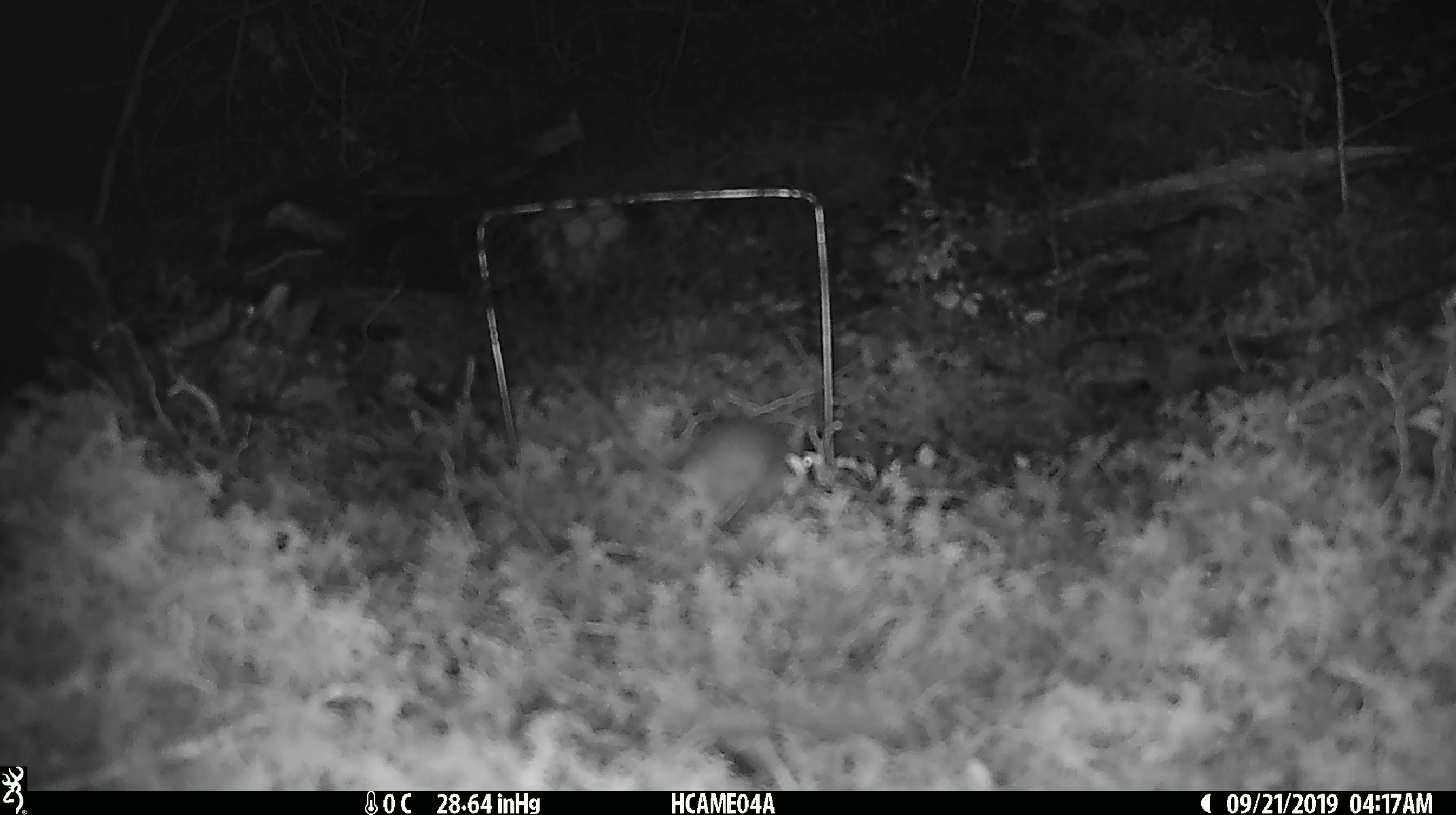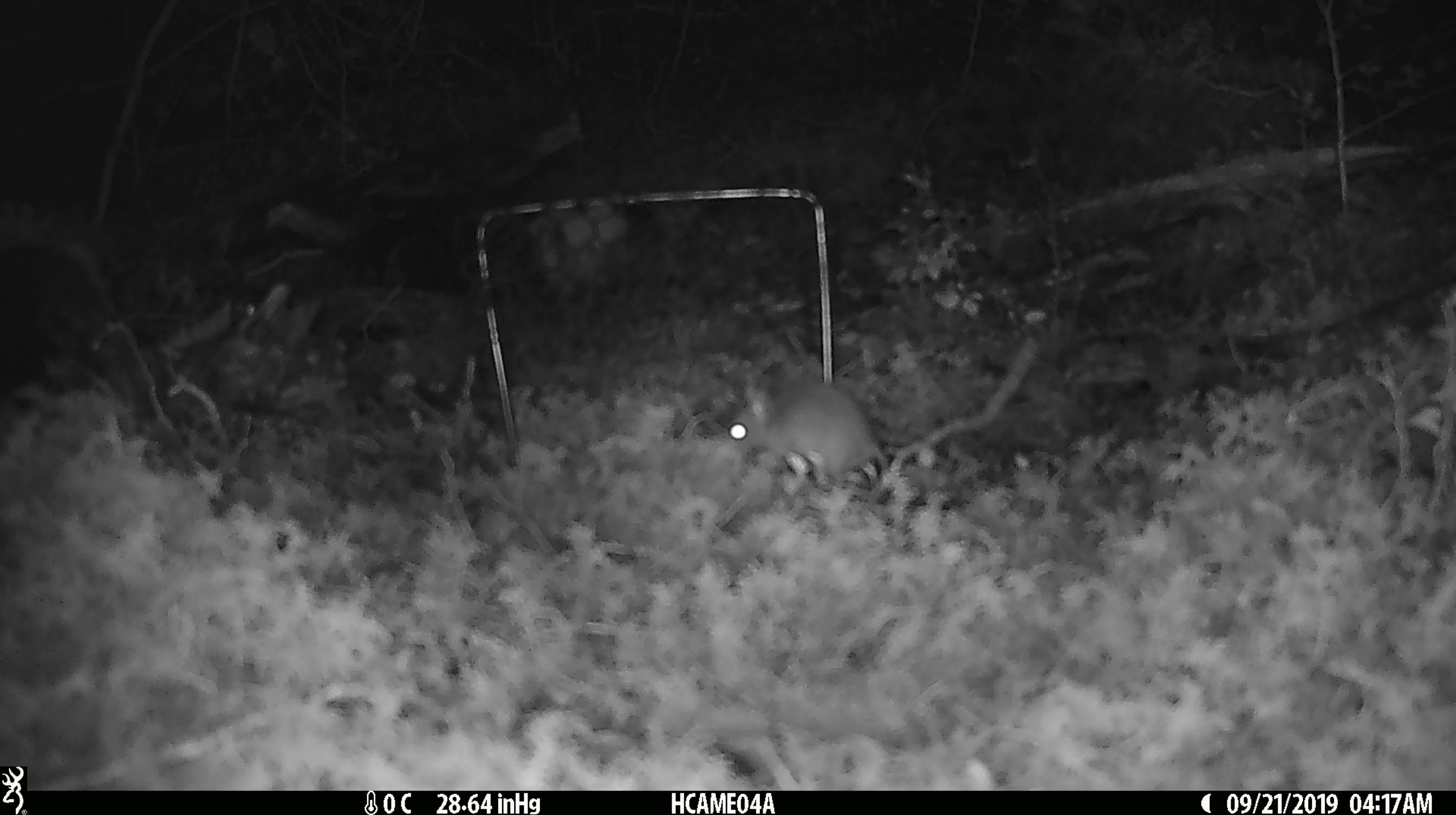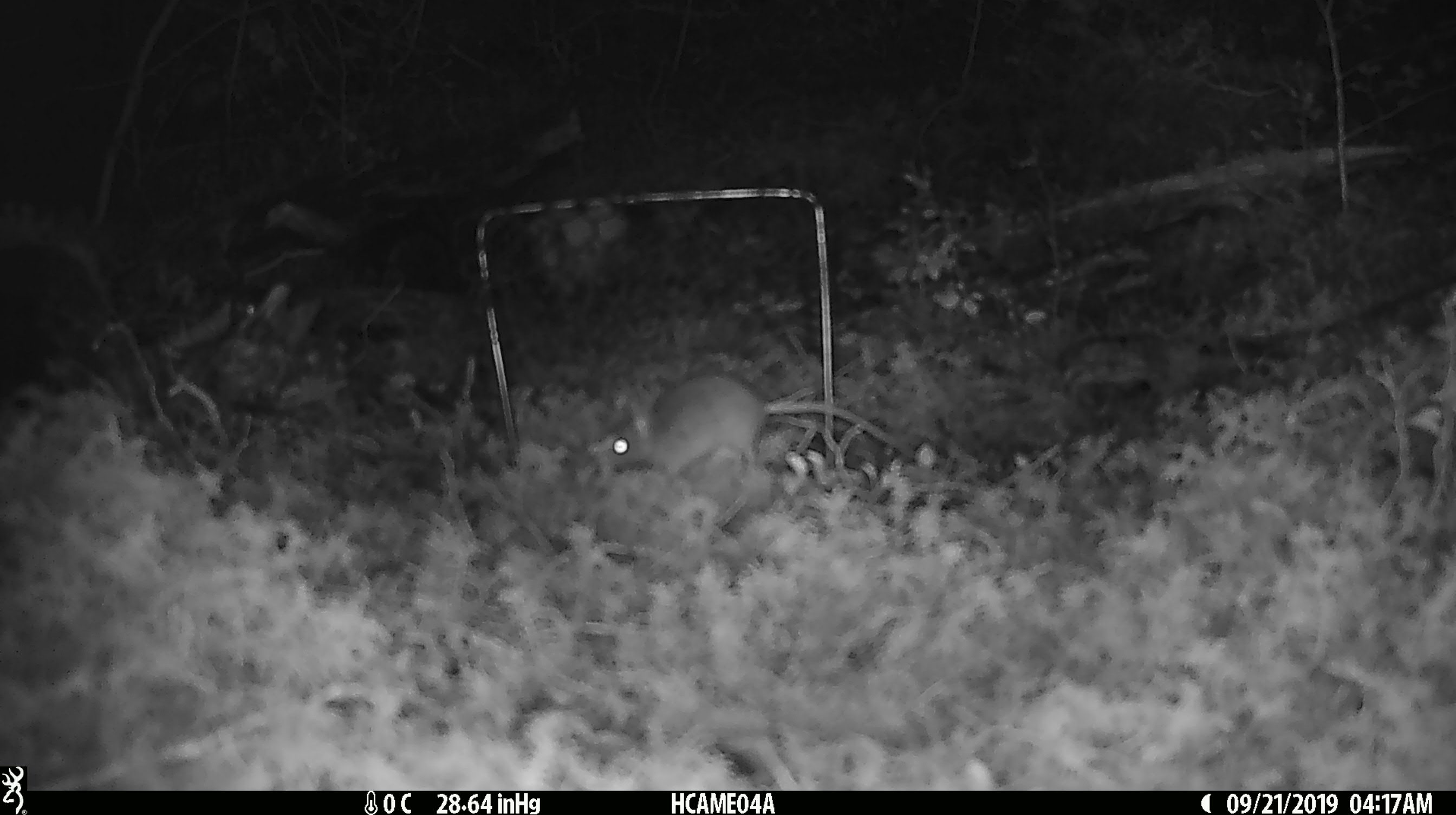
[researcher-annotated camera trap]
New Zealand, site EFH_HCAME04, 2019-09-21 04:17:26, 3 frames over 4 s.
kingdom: Animalia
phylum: Chordata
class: Mammalia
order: Rodentia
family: Muridae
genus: Mus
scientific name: Mus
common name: mouse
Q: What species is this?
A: Mouse (Mus).